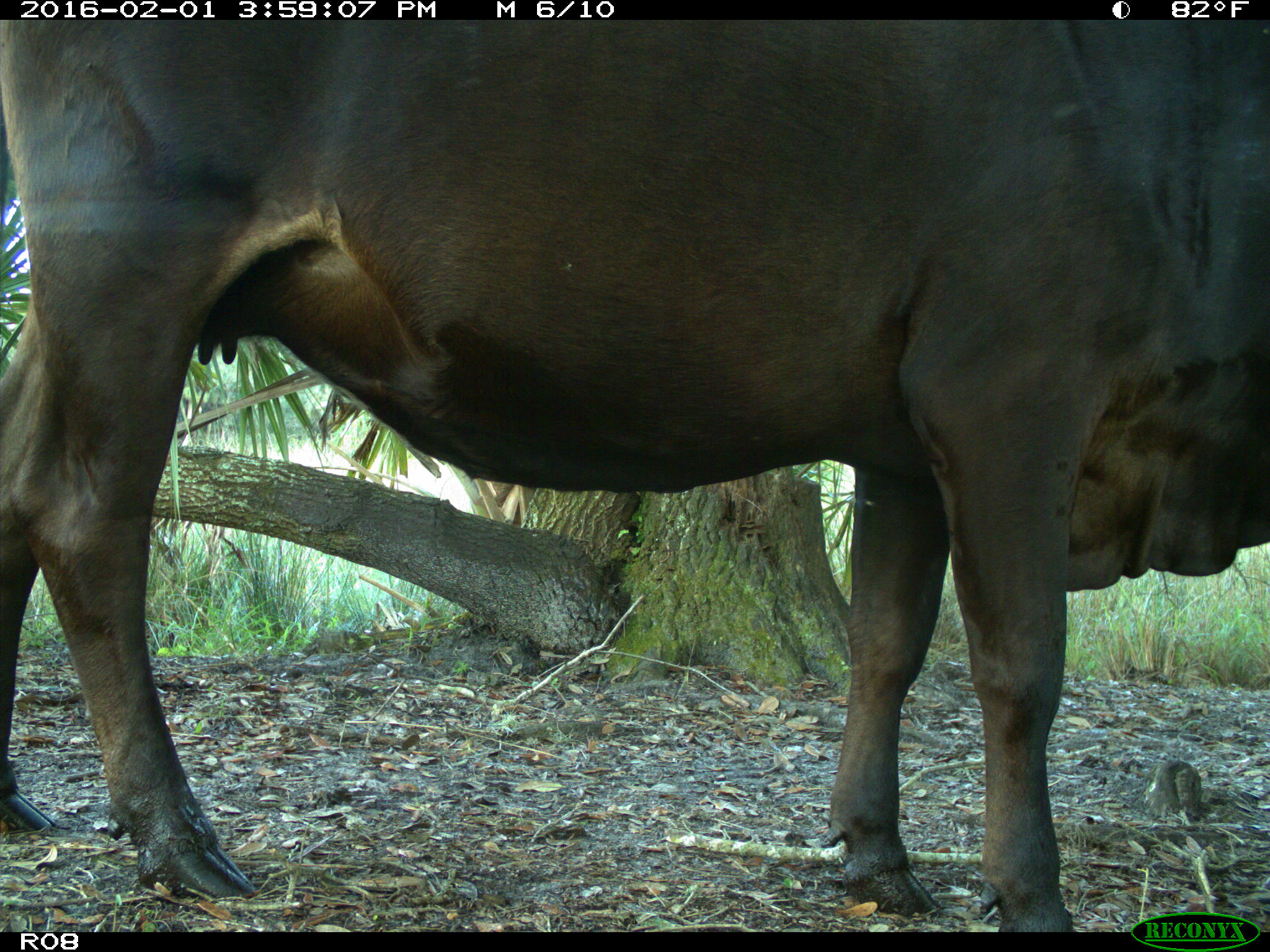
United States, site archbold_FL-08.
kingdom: Animalia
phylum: Chordata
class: Mammalia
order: Artiodactyla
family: Bovidae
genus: Bos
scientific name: Bos taurus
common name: domestic cow